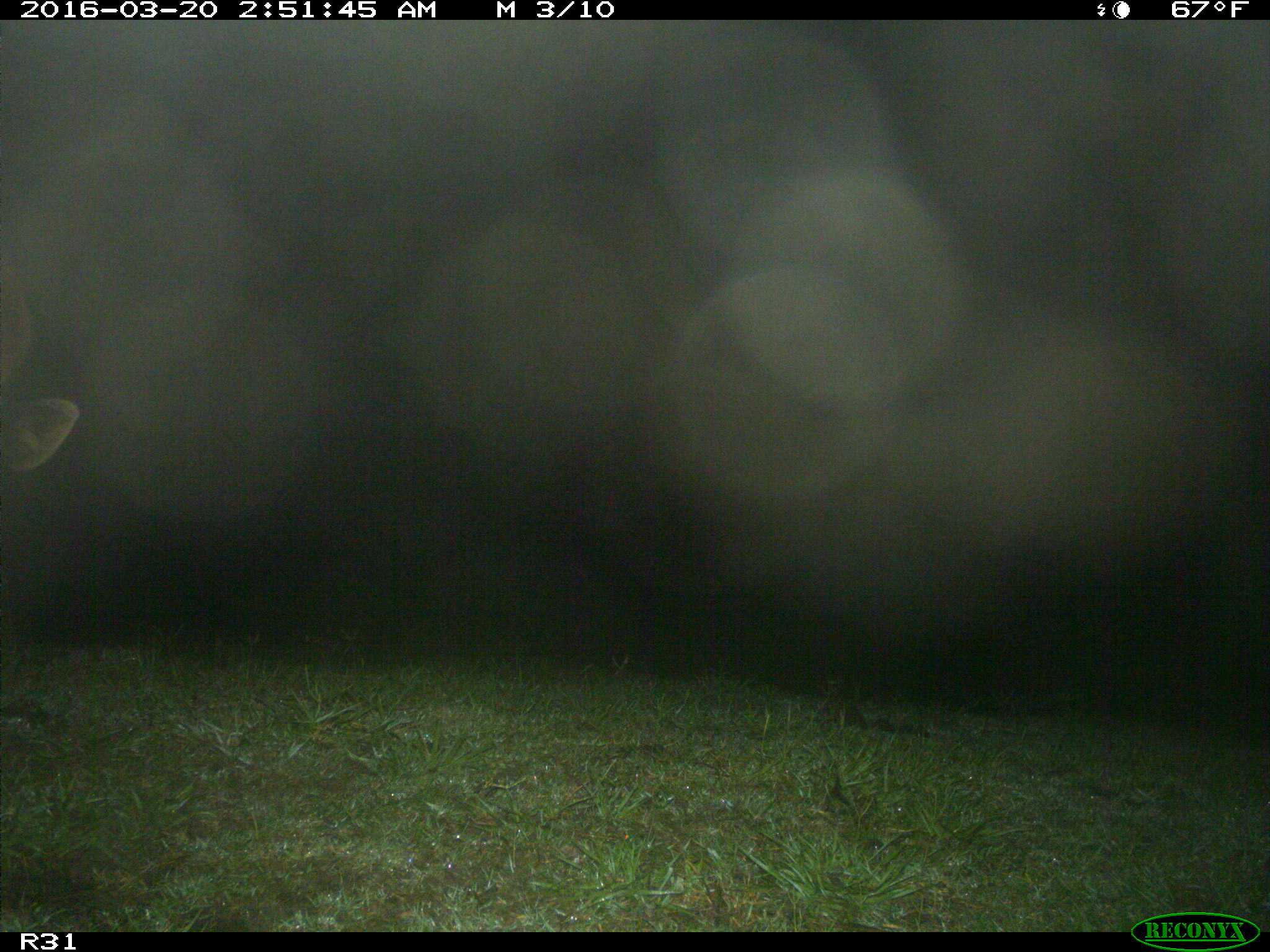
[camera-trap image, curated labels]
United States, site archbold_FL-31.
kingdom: Animalia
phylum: Chordata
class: Mammalia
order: Artiodactyla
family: Bovidae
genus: Bos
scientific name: Bos taurus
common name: domestic cow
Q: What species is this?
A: Bos taurus (domestic cow).